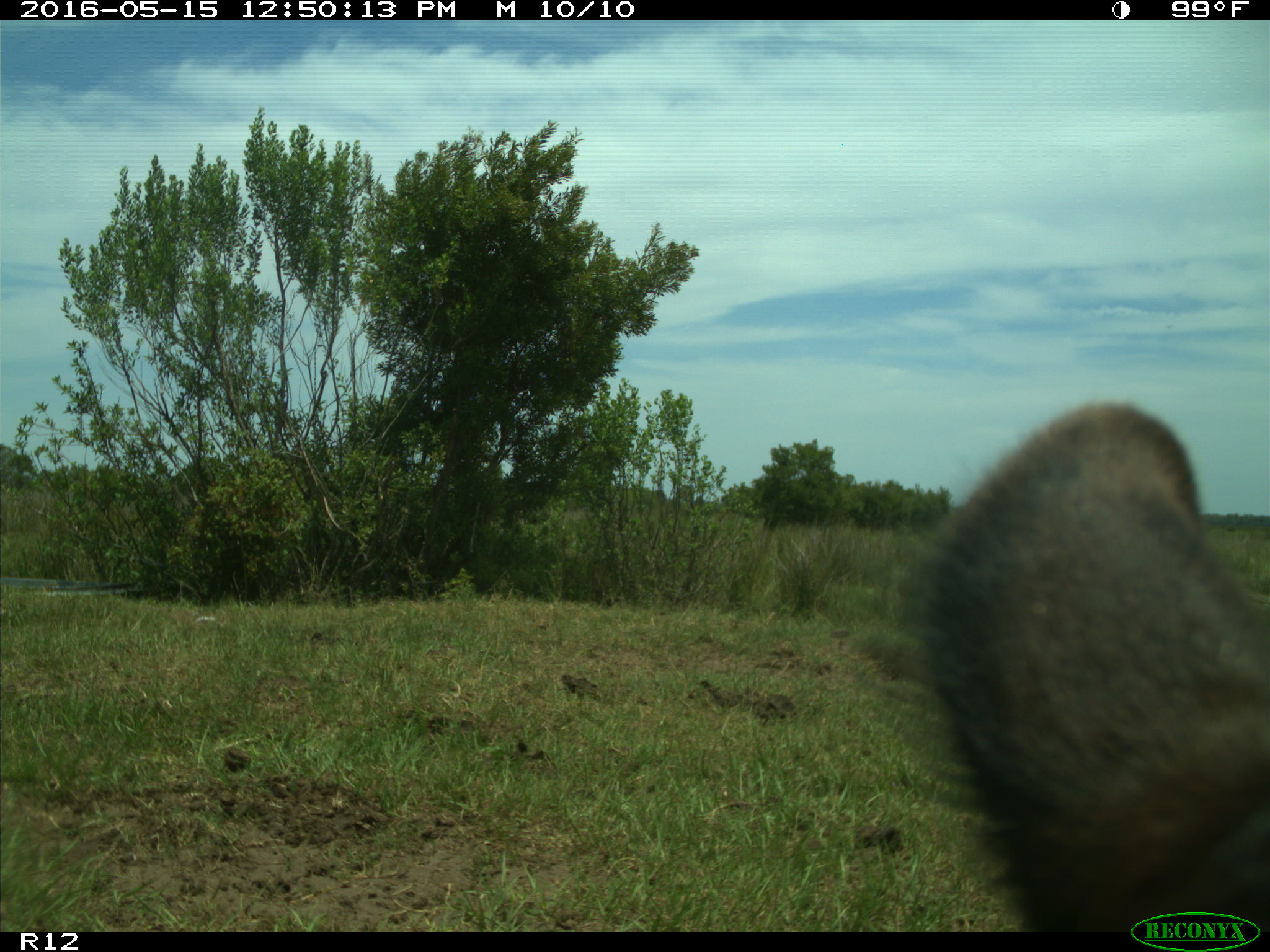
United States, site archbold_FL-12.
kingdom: Animalia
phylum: Chordata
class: Mammalia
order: Artiodactyla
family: Bovidae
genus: Bos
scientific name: Bos taurus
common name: domestic cow